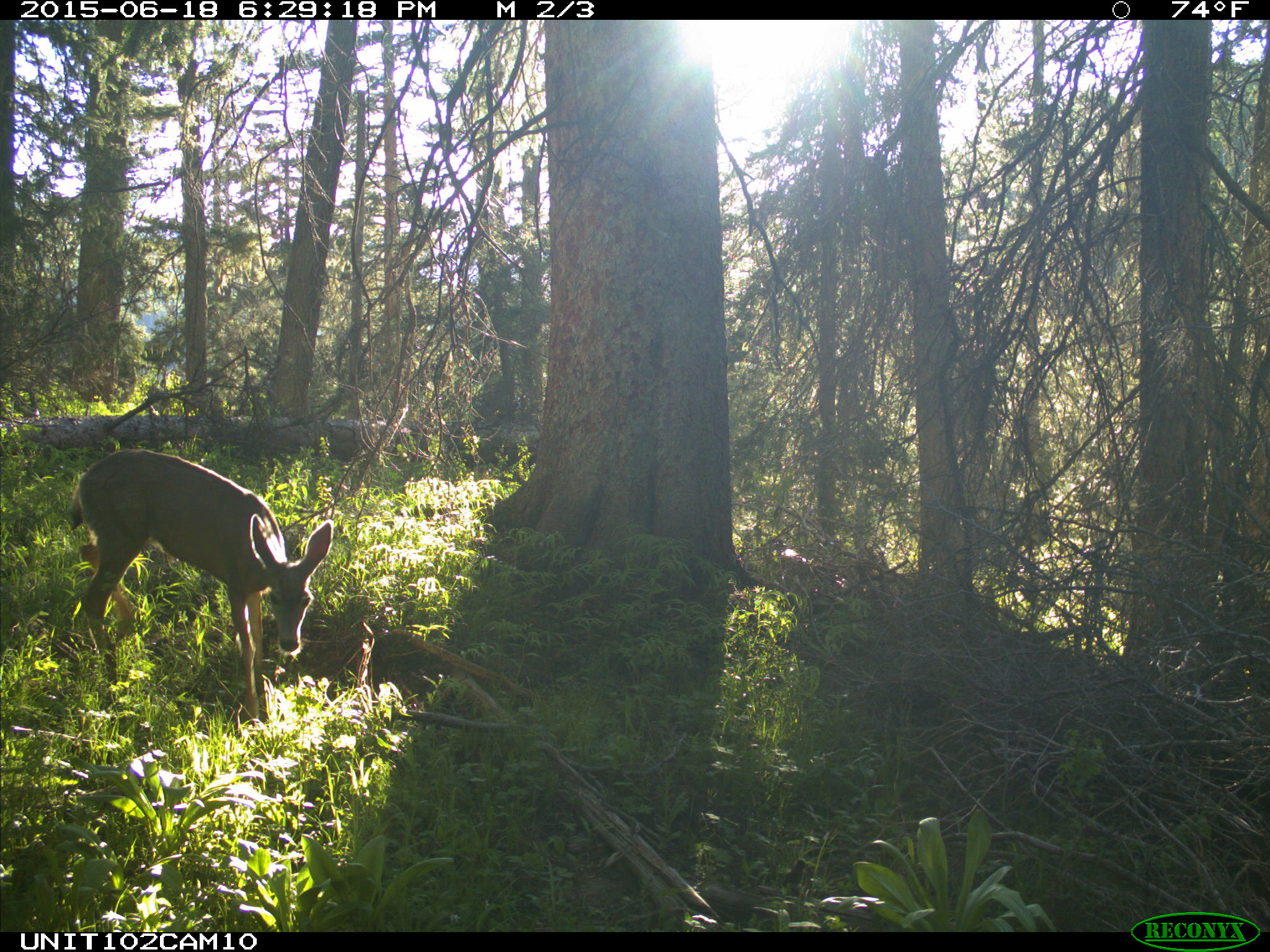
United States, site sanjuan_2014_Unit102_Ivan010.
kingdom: Animalia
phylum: Chordata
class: Mammalia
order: Artiodactyla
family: Cervidae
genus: Odocoileus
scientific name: Odocoileus hemionus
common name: mule deer